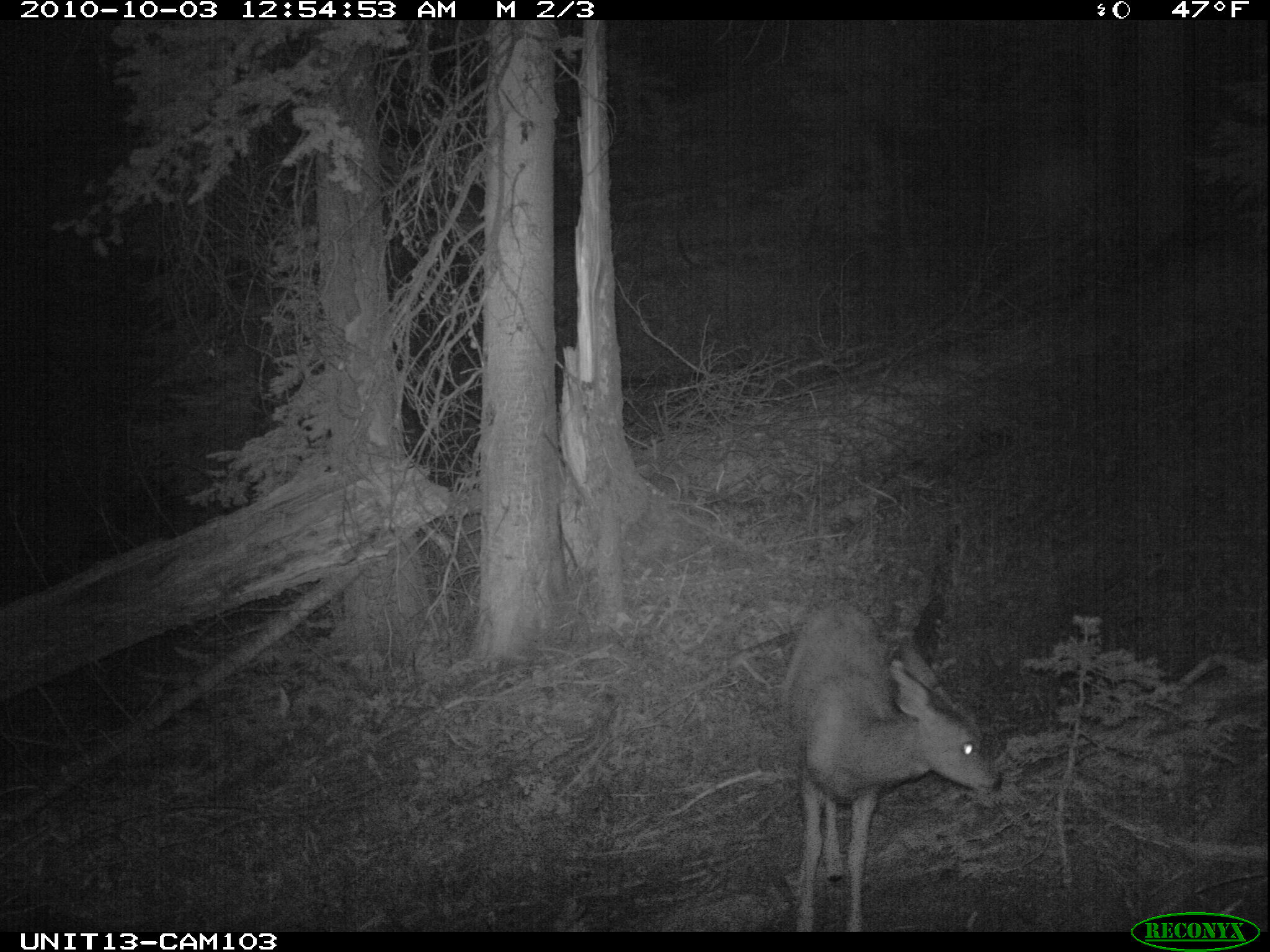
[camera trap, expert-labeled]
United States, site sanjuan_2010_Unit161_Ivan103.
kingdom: Animalia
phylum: Chordata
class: Mammalia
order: Artiodactyla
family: Cervidae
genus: Odocoileus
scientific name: Odocoileus hemionus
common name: mule deer